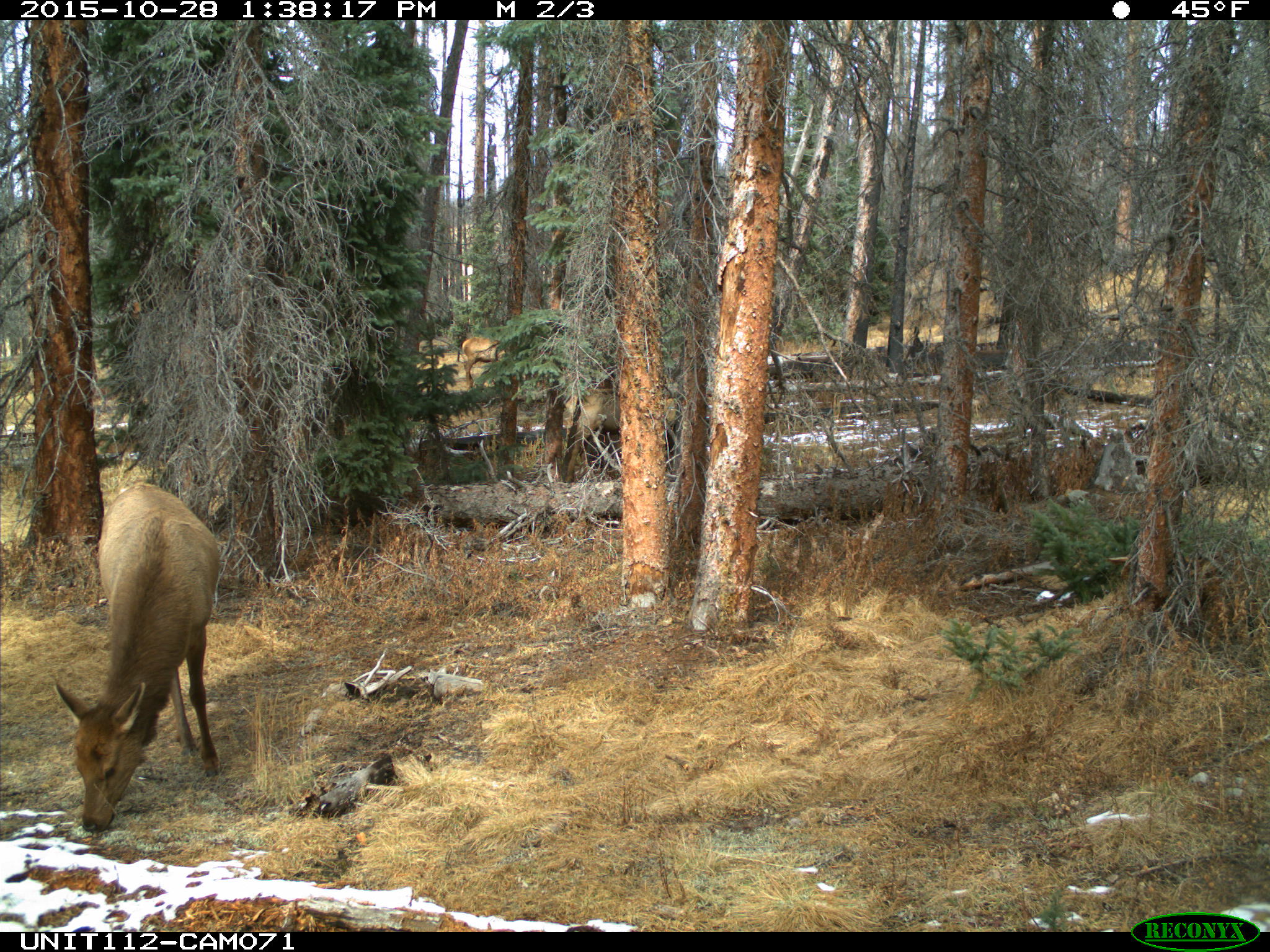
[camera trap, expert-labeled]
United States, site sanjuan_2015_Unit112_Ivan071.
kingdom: Animalia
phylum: Chordata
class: Mammalia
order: Artiodactyla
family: Cervidae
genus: Cervus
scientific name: Cervus elaphus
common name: red deer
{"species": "Cervus elaphus (red deer)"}